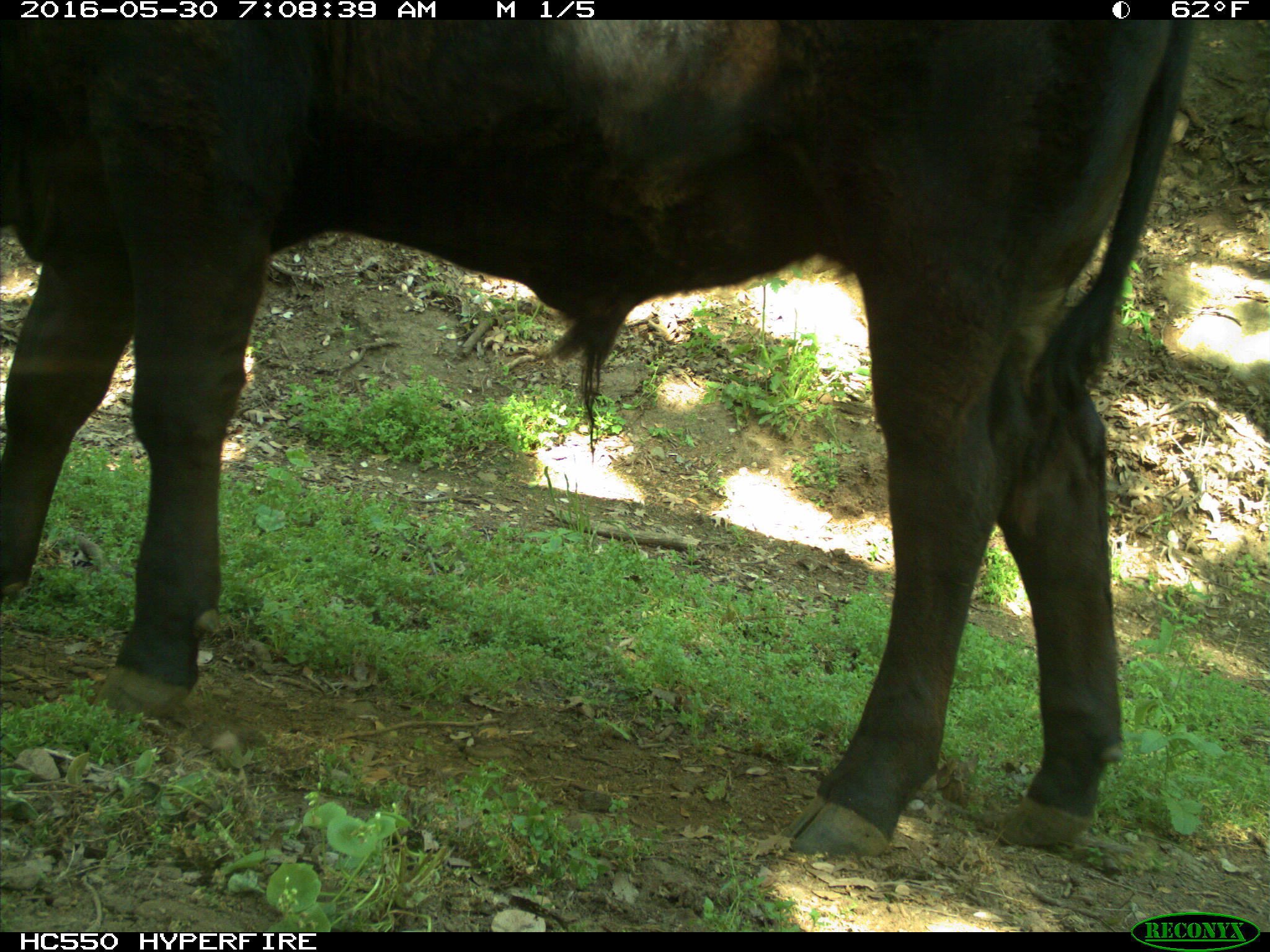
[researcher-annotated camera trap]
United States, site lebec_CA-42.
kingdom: Animalia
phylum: Chordata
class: Mammalia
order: Artiodactyla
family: Bovidae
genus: Bos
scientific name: Bos taurus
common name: domestic cow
Bos taurus (domestic cow).